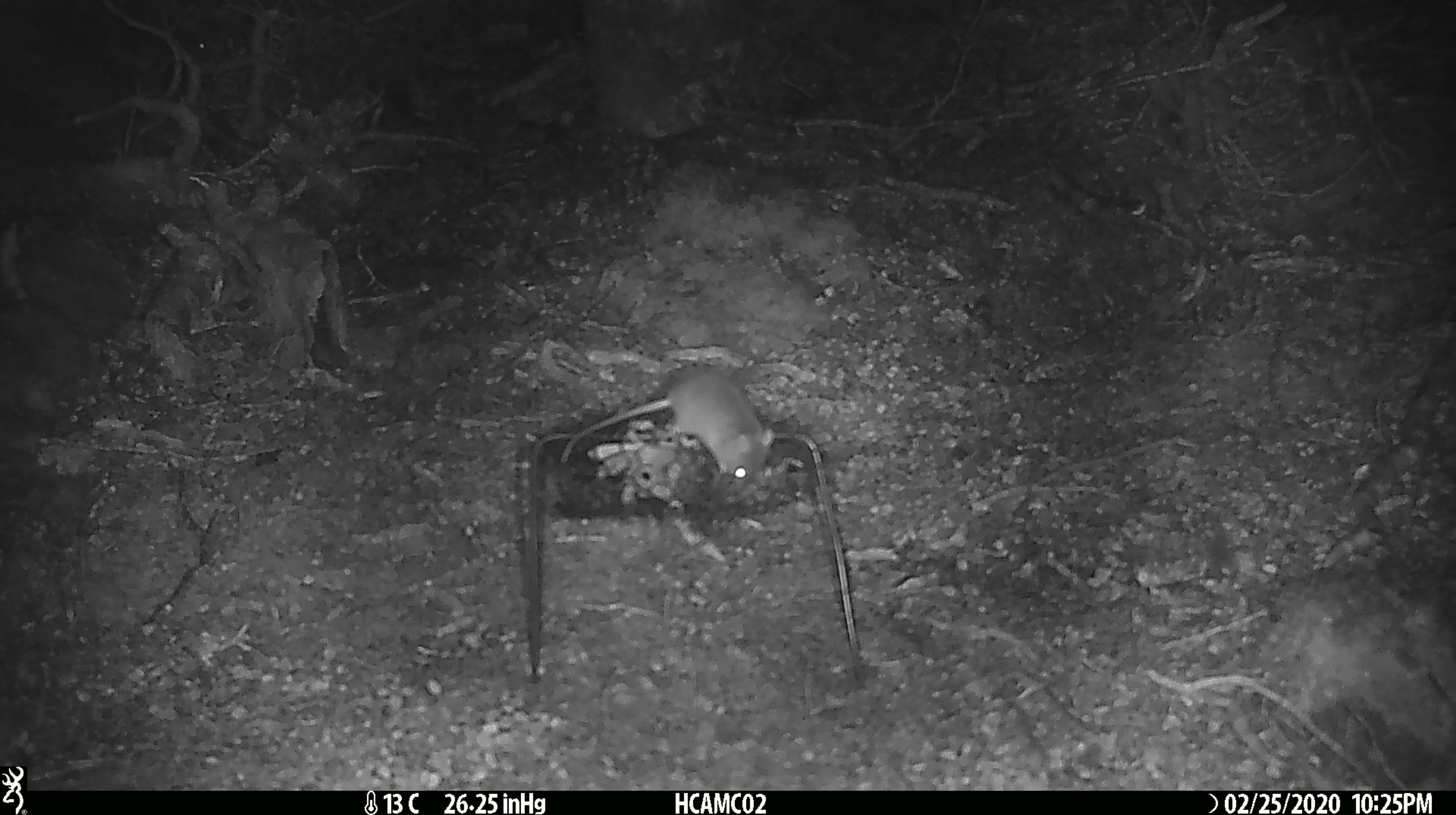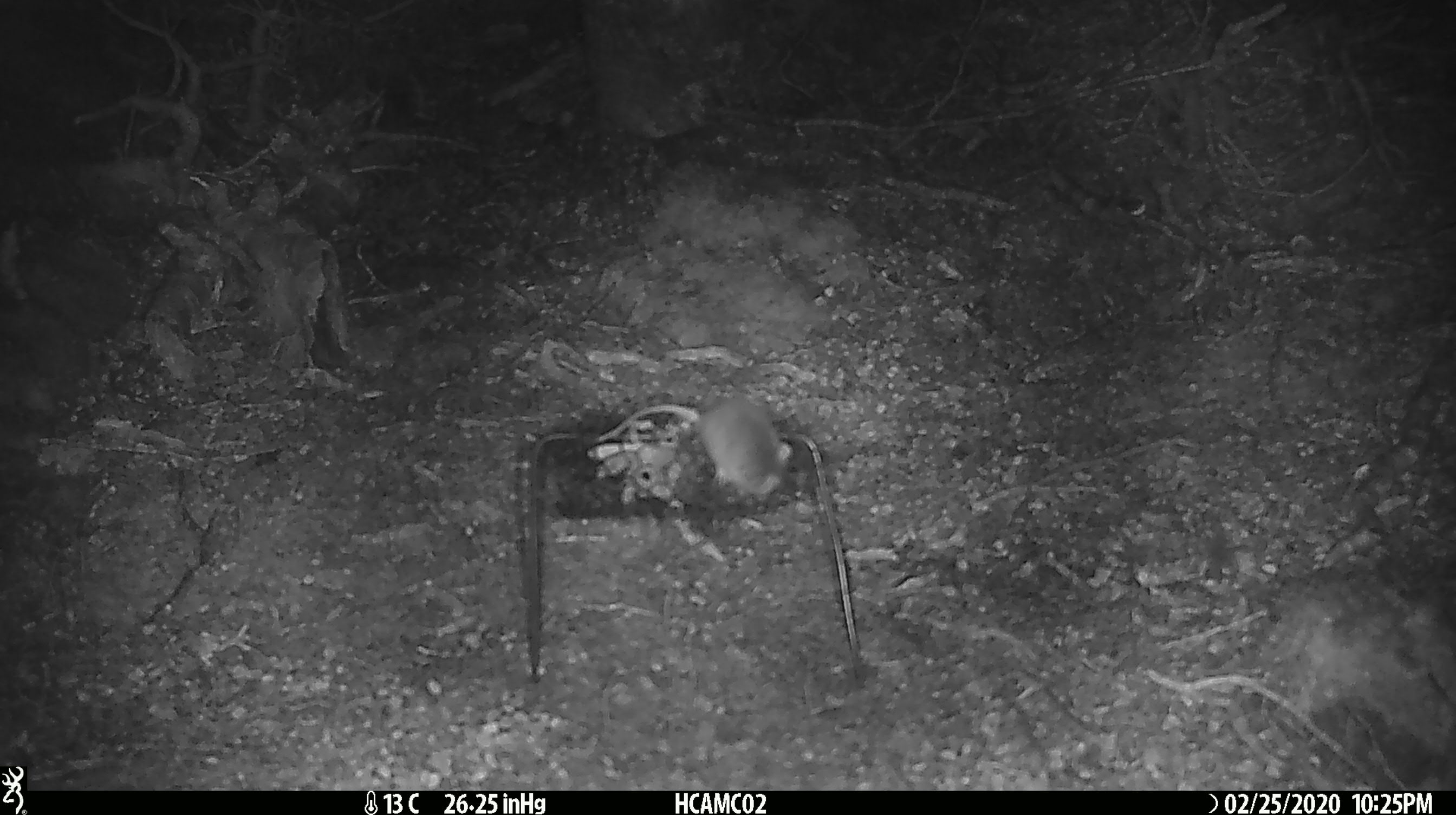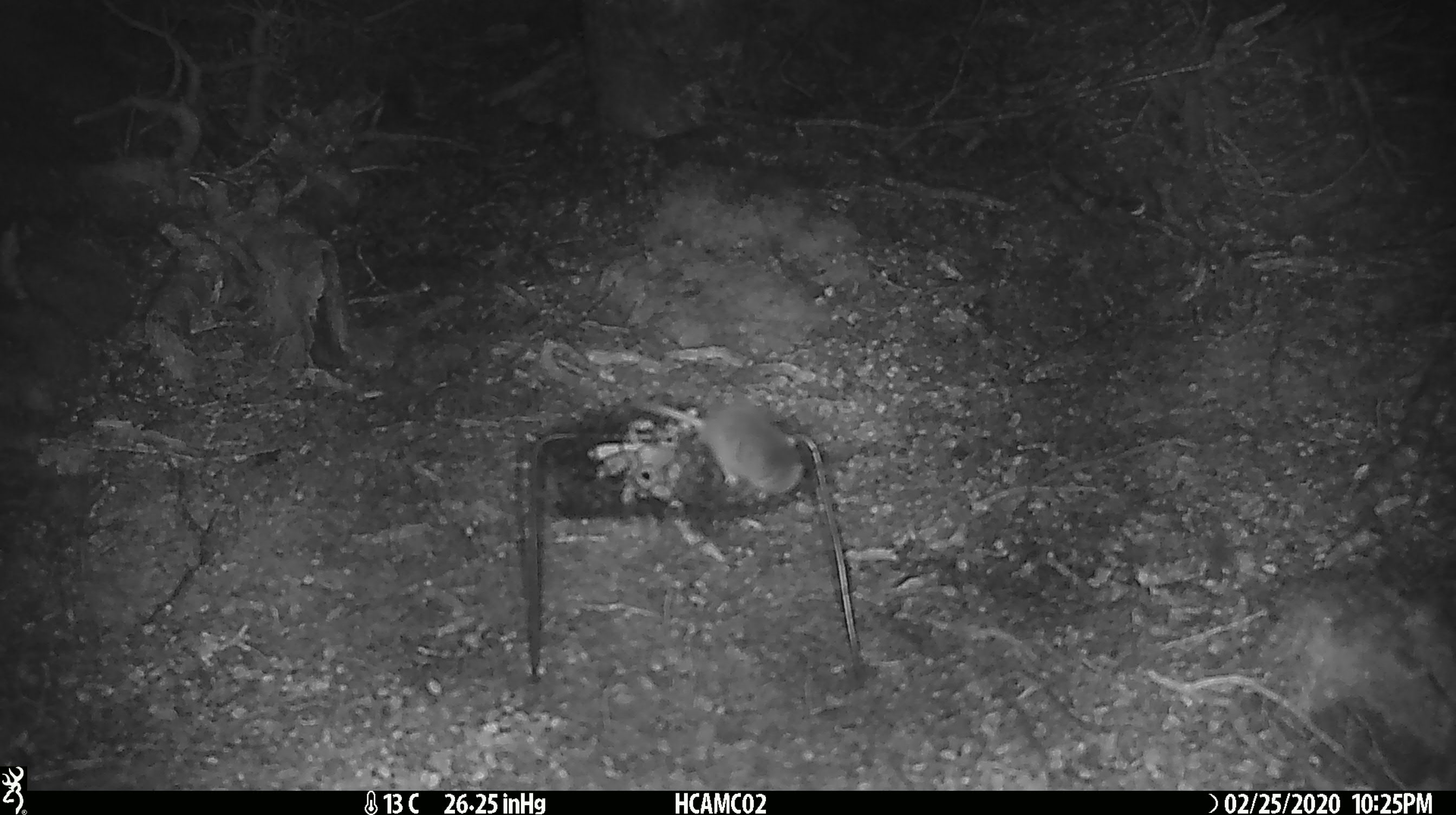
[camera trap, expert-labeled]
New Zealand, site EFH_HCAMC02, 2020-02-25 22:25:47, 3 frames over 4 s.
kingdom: Animalia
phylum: Chordata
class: Mammalia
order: Rodentia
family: Muridae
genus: Mus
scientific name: Mus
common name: mouse